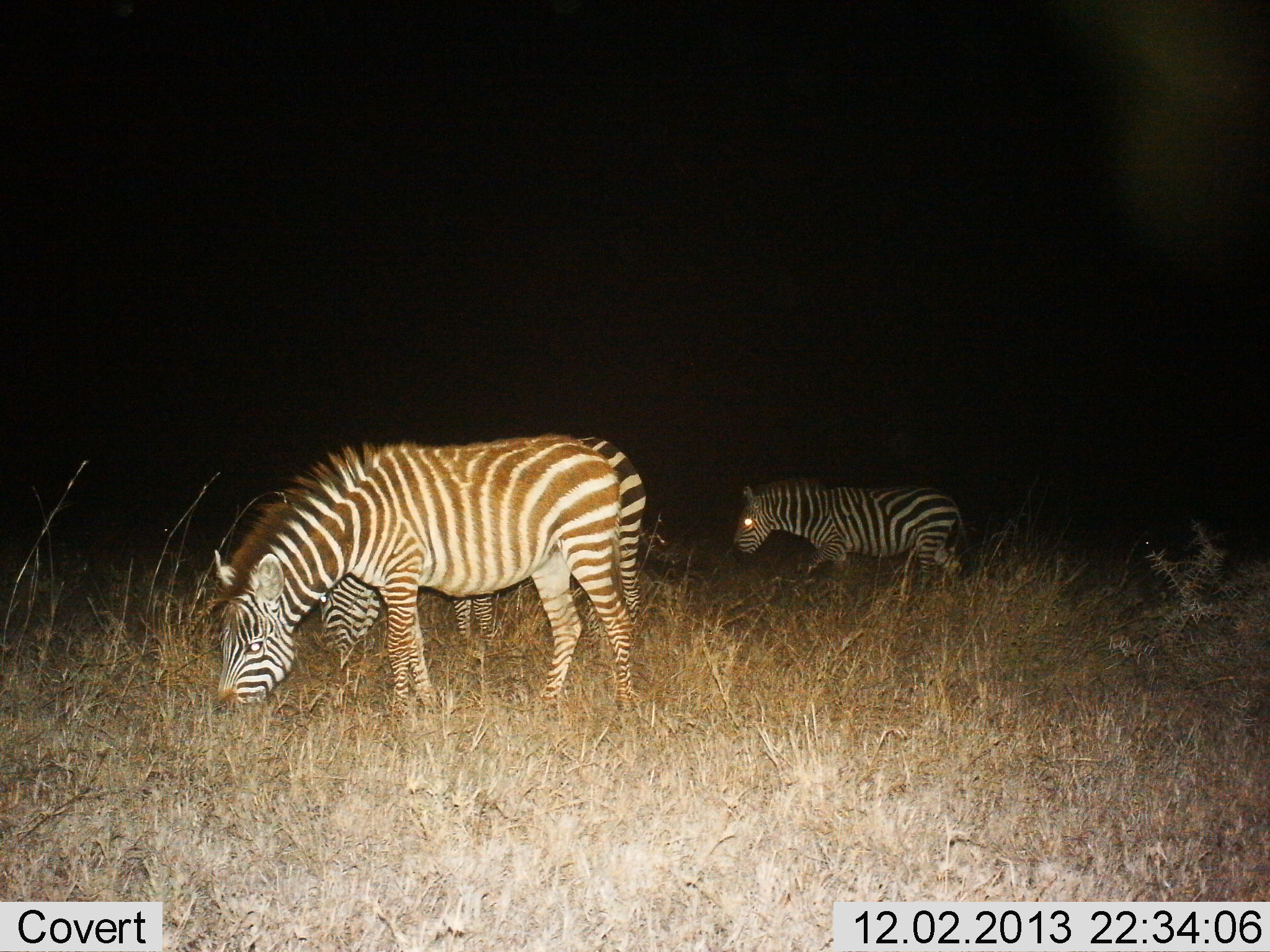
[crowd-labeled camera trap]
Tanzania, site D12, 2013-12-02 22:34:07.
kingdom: Animalia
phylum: Chordata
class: Mammalia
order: Perissodactyla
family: Equidae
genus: Equus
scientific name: Equus quagga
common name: plains zebra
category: zebra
Zebra (plains zebra) (Equus quagga), count 3. Behavior (volunteer vote fractions): standing 20%, resting 0%, moving 30%, interacting 0%. Young present (vote fraction): 0%. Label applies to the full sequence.